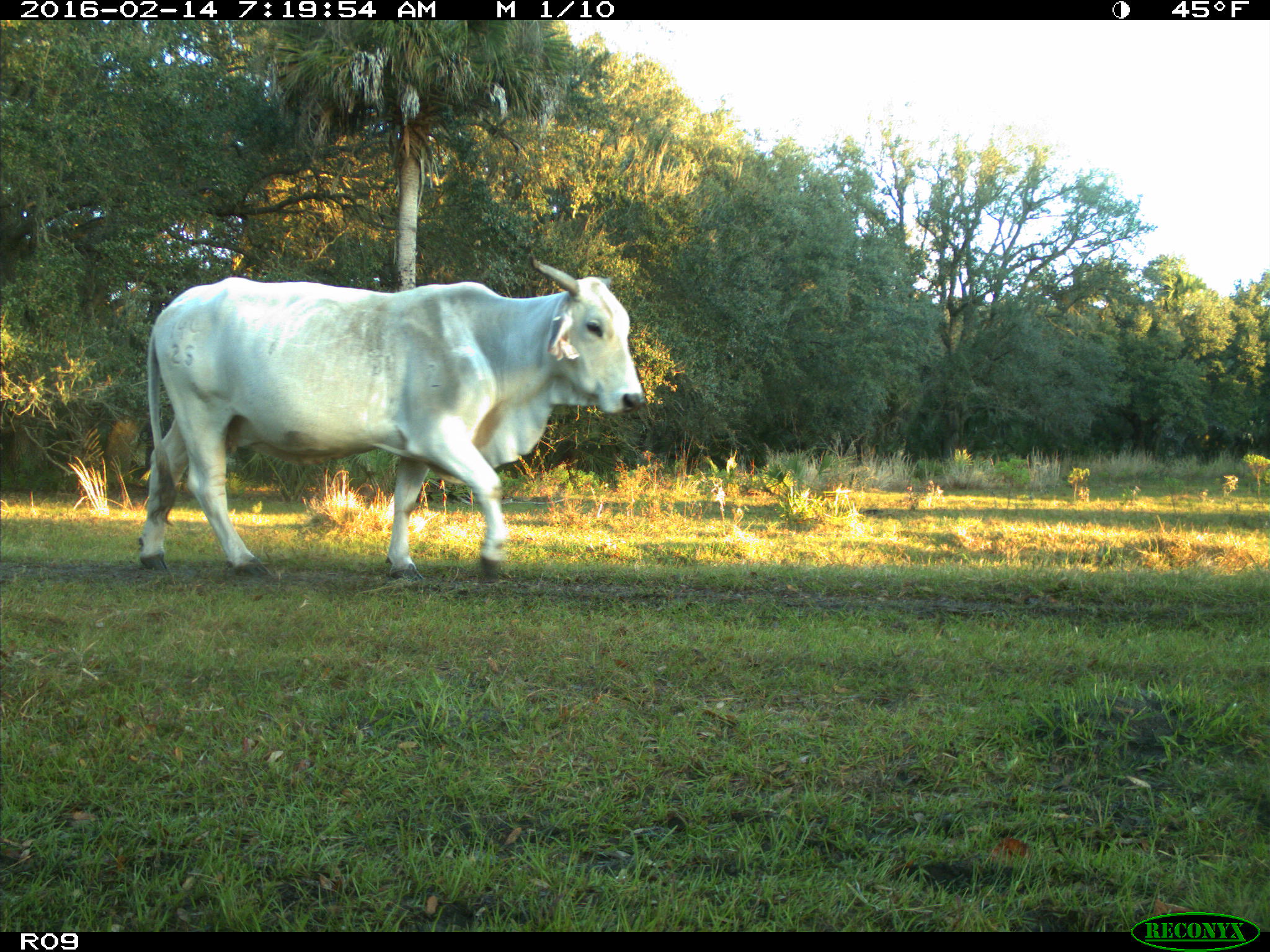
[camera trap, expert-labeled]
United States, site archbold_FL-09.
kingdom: Animalia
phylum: Chordata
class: Mammalia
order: Artiodactyla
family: Bovidae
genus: Bos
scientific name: Bos taurus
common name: domestic cow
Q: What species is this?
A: Bos taurus (domestic cow).